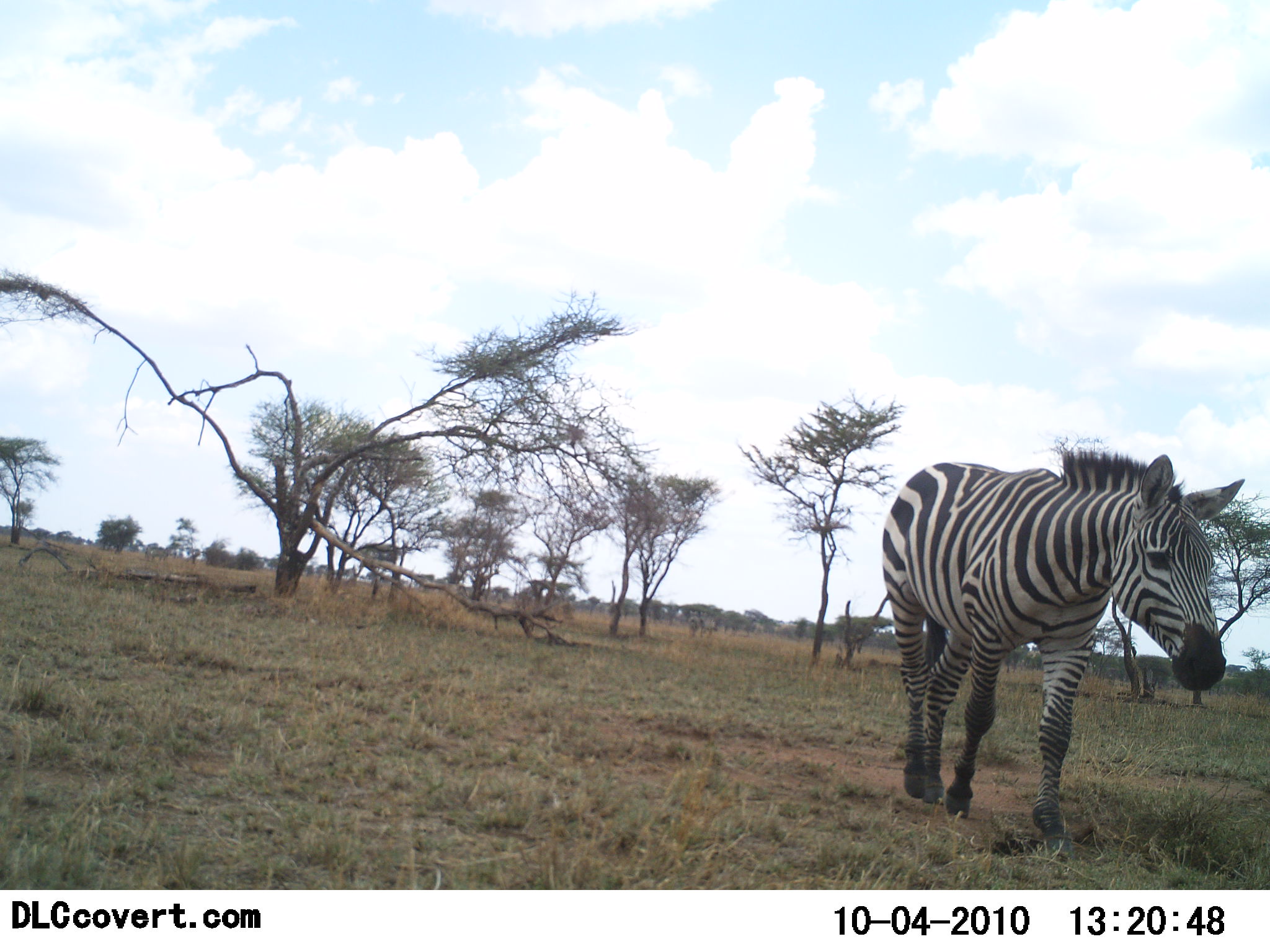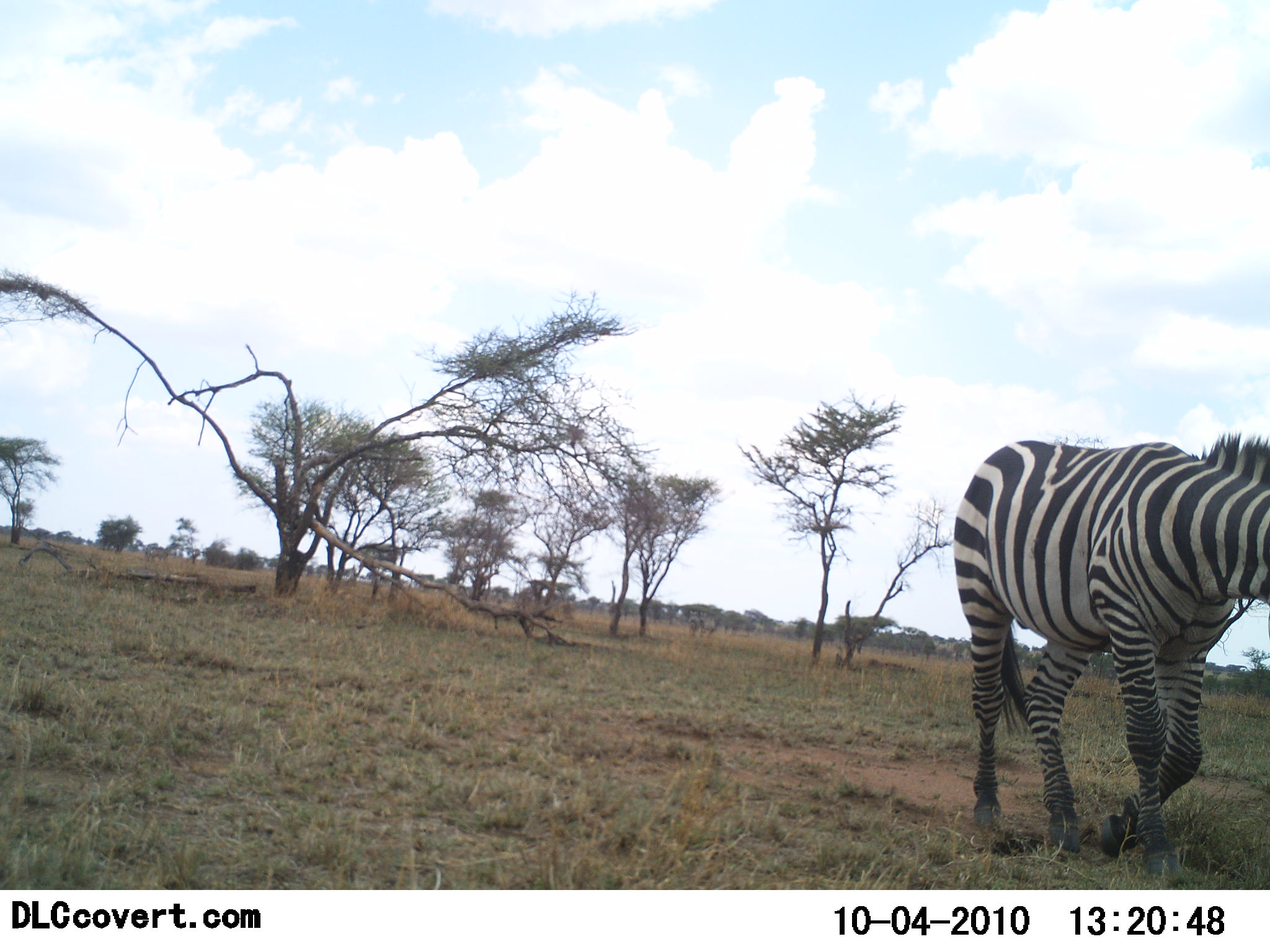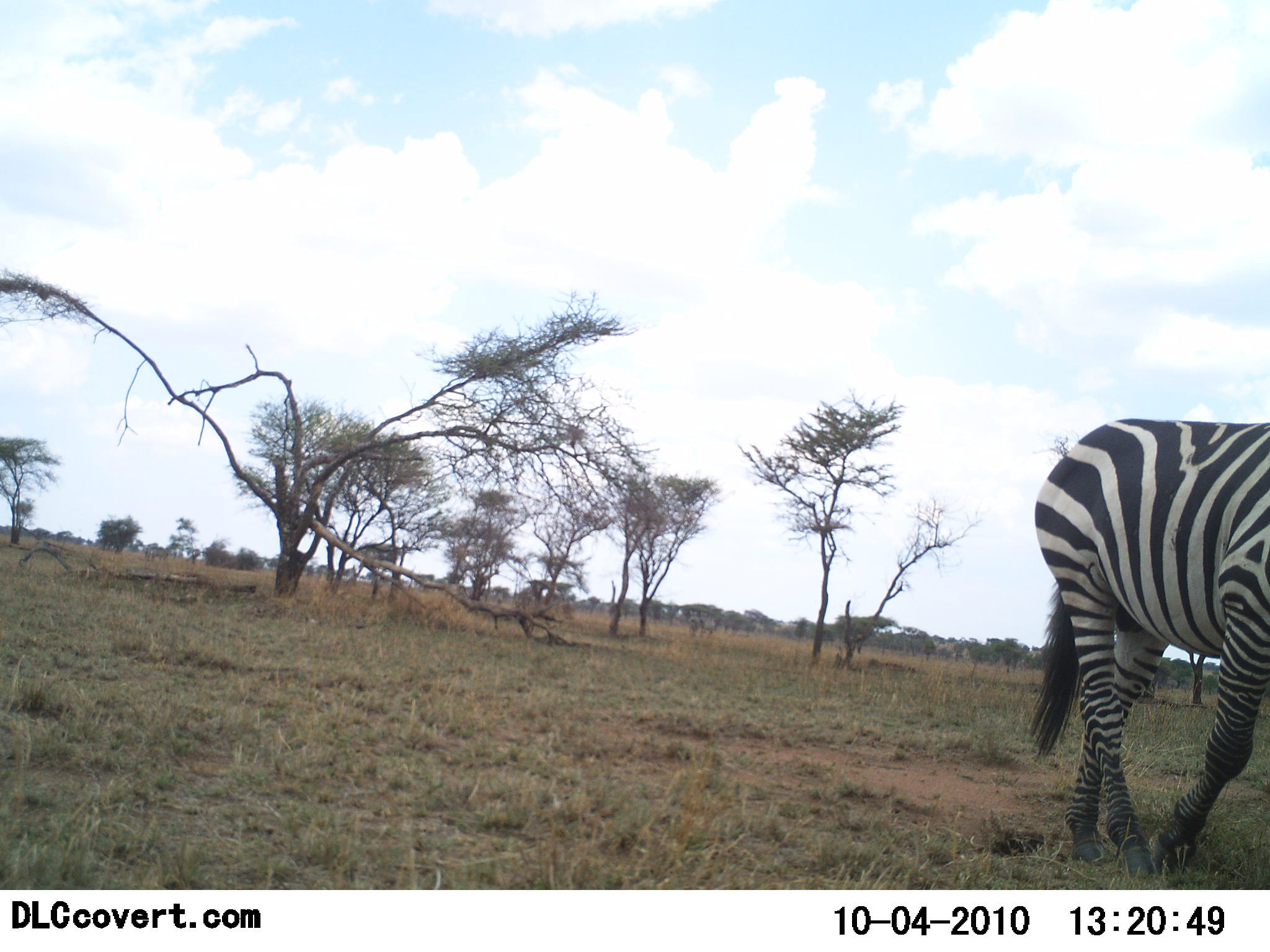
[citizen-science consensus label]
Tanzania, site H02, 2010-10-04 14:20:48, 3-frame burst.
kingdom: Animalia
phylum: Chordata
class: Mammalia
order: Perissodactyla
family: Equidae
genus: Equus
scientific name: Equus quagga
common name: plains zebra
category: zebra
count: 1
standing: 0%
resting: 0%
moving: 100%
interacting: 0%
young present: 0%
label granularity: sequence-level